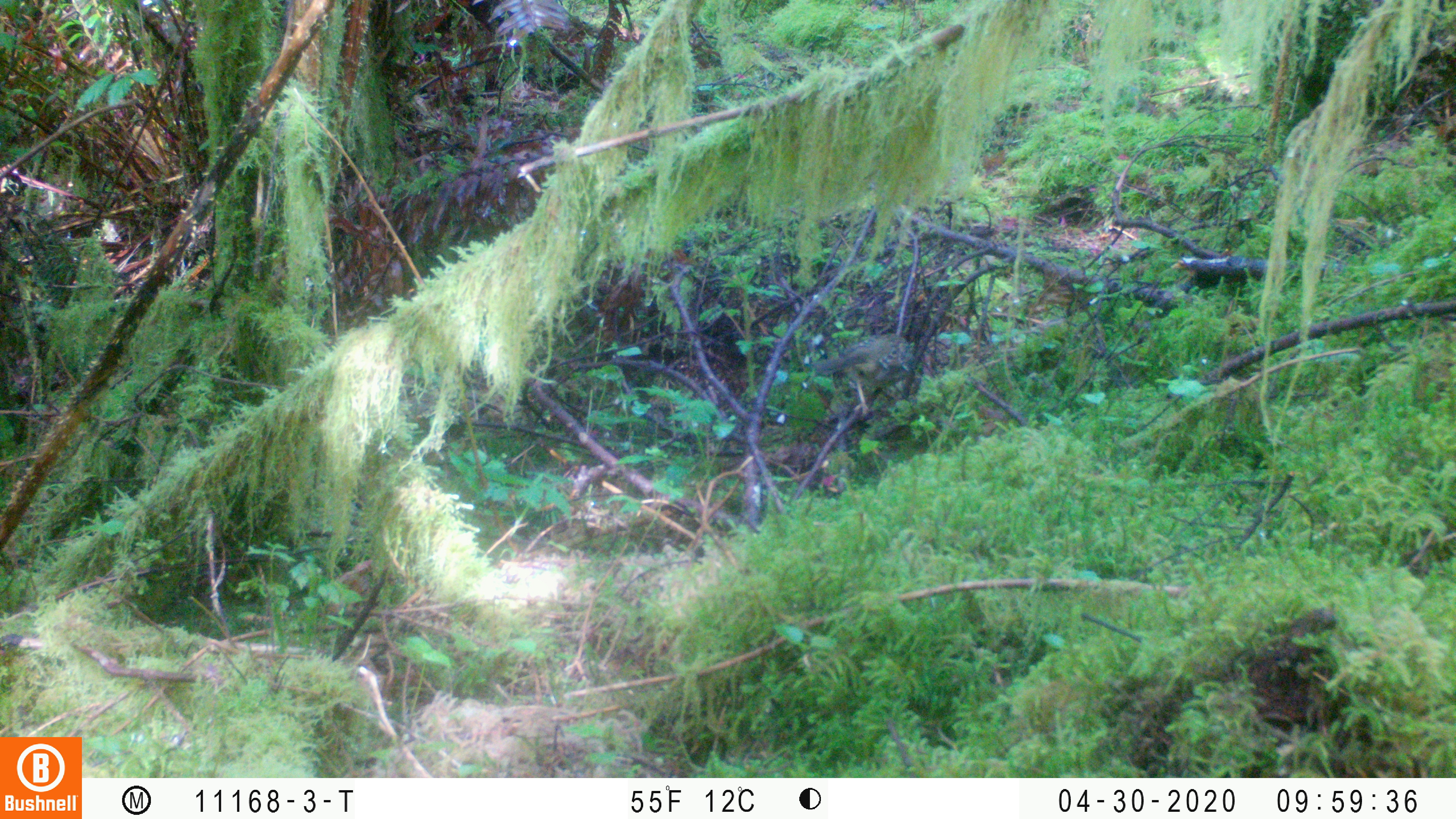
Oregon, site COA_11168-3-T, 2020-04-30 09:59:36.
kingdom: Animalia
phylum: Chordata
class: Aves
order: Passeriformes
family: Turdidae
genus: Catharus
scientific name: Catharus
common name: brown thrushes and nightingale-thrushes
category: catharus species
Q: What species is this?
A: Catharus species (brown thrushes and nightingale-thrushes) (Catharus).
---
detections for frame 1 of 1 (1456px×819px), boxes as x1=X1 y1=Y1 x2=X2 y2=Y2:
catharus species: x1=803 y1=322 x2=920 y2=418